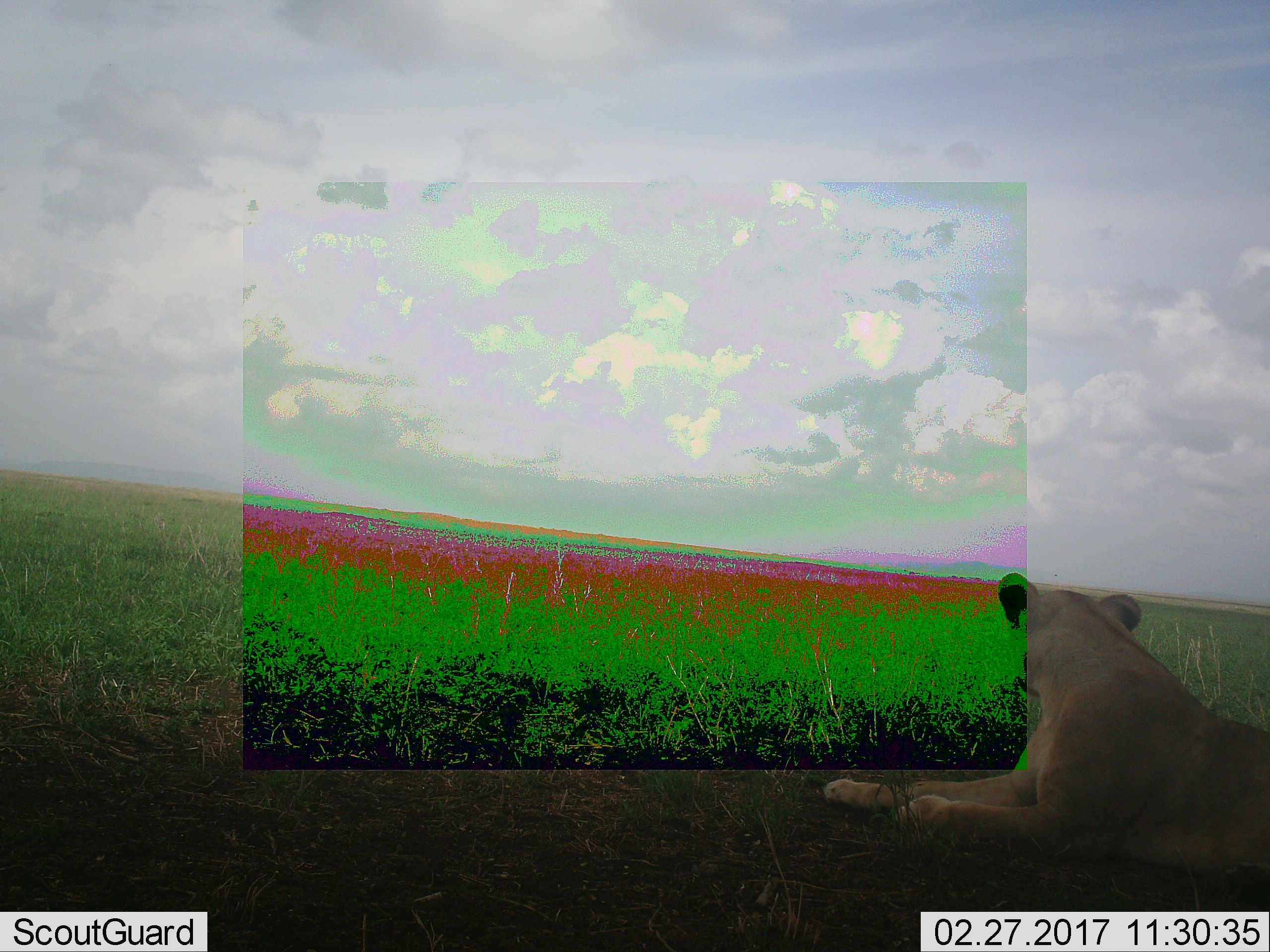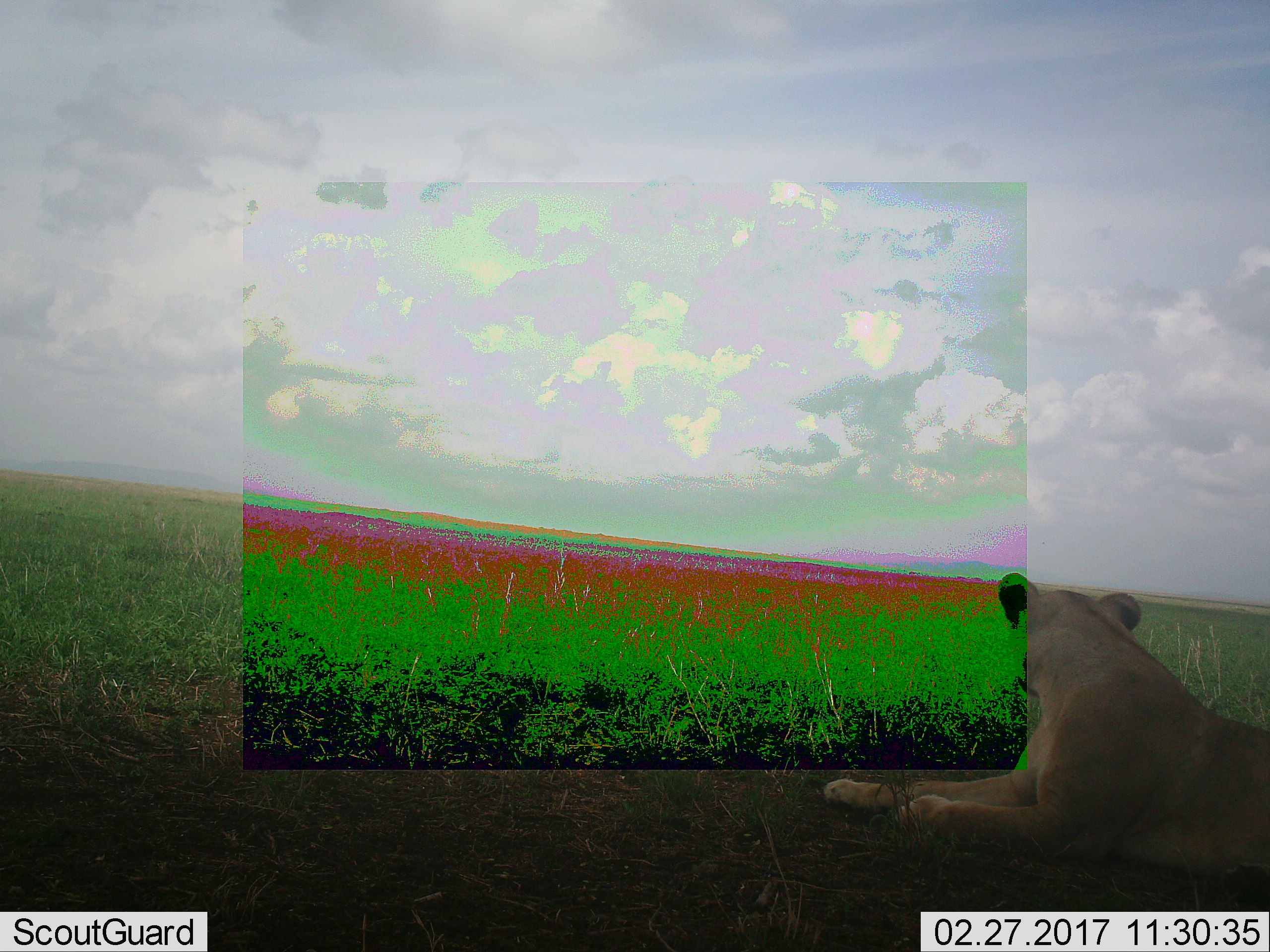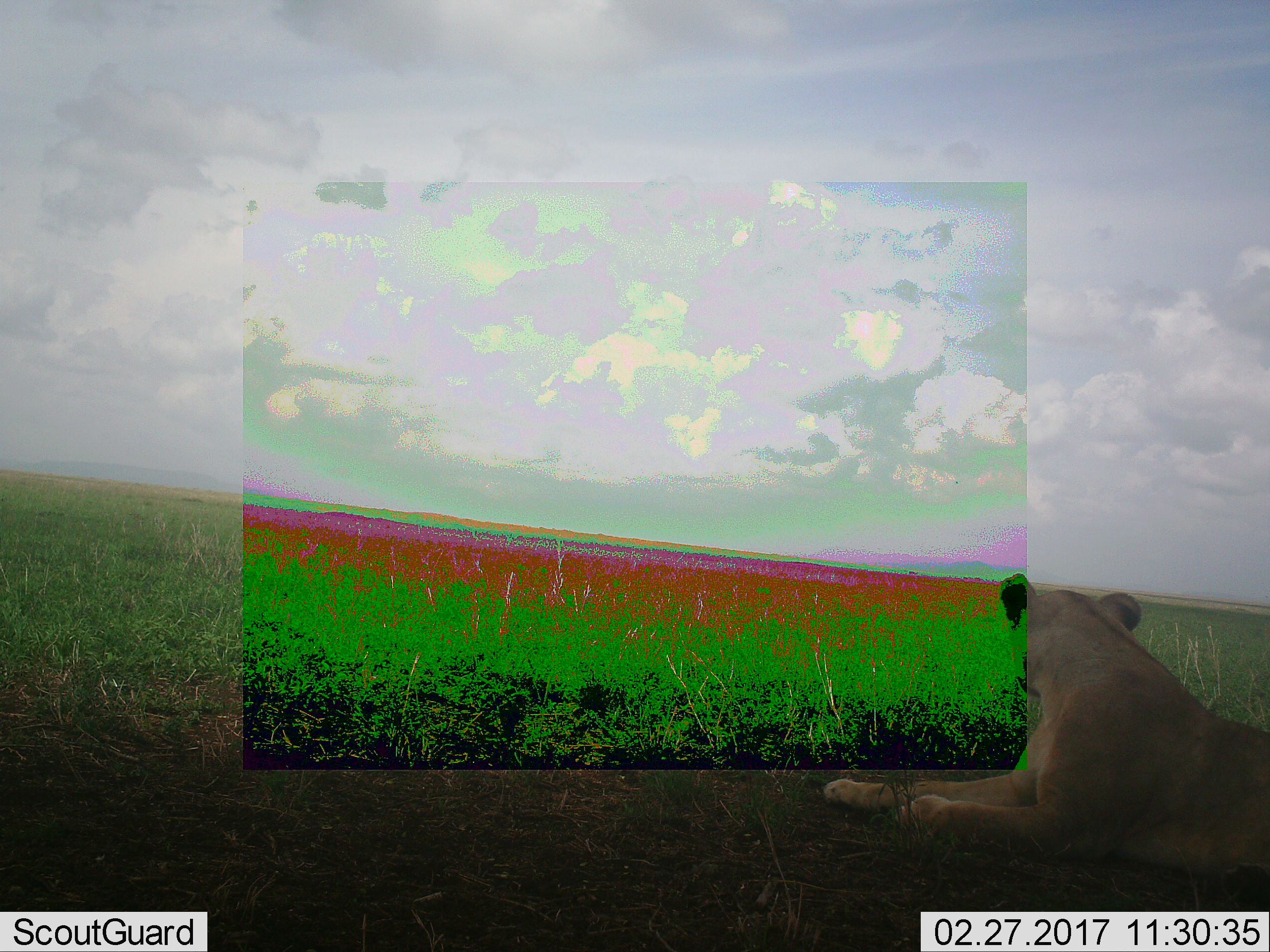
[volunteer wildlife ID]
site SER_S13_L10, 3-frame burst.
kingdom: Animalia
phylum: Chordata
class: Mammalia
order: Carnivora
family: Felidae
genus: Panthera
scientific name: Panthera leo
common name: lion female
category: lionfemale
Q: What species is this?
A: Lionfemale (lion female) (Panthera leo).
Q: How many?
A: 1.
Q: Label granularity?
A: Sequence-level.